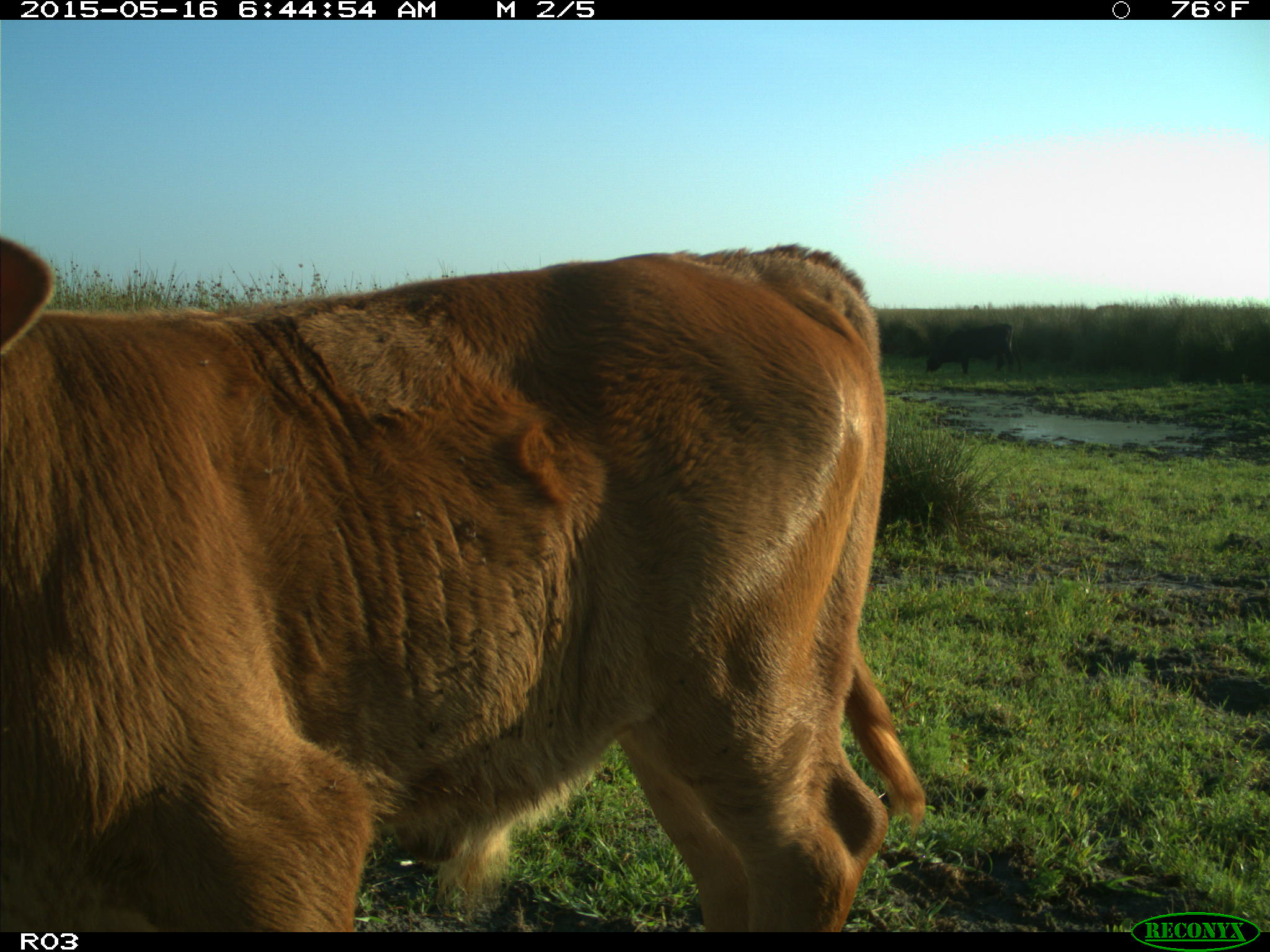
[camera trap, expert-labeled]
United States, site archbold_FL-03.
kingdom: Animalia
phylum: Chordata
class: Mammalia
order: Artiodactyla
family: Bovidae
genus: Bos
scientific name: Bos taurus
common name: domestic cow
Bos taurus (domestic cow).